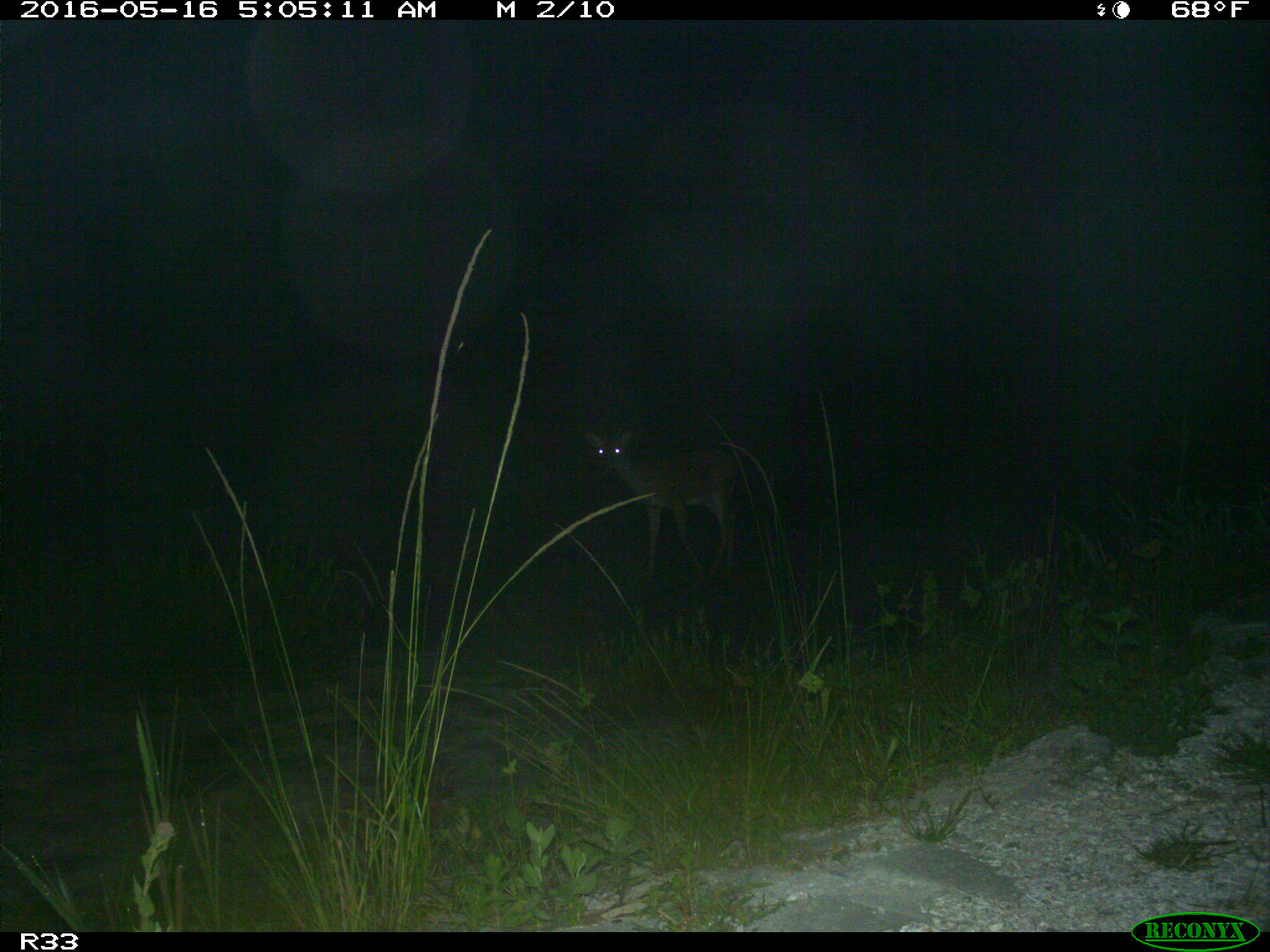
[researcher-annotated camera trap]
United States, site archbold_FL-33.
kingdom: Animalia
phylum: Chordata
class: Mammalia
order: Artiodactyla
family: Cervidae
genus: Odocoileus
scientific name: Odocoileus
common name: deer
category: unidentified deer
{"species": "unidentified deer (deer) (Odocoileus)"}